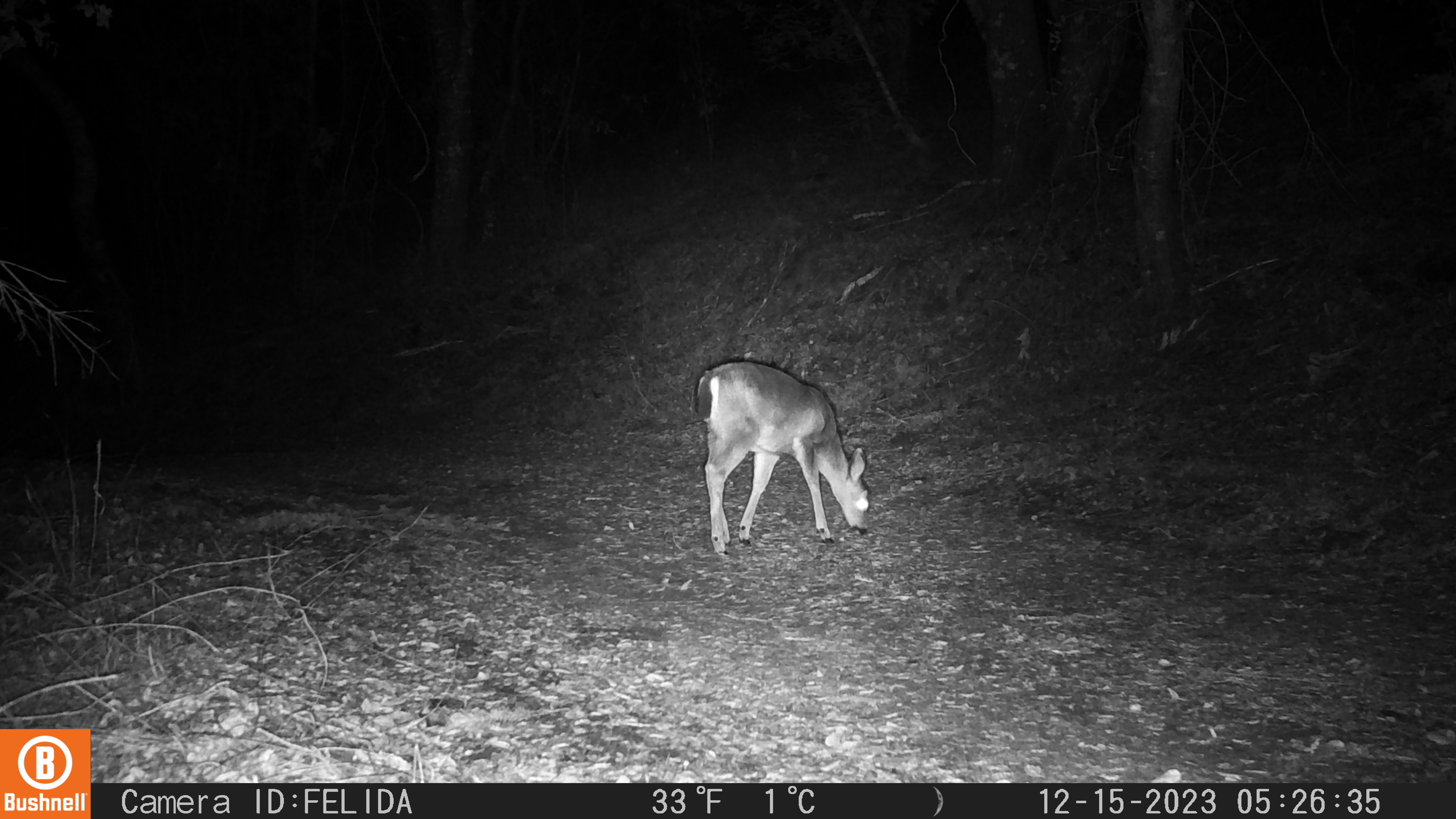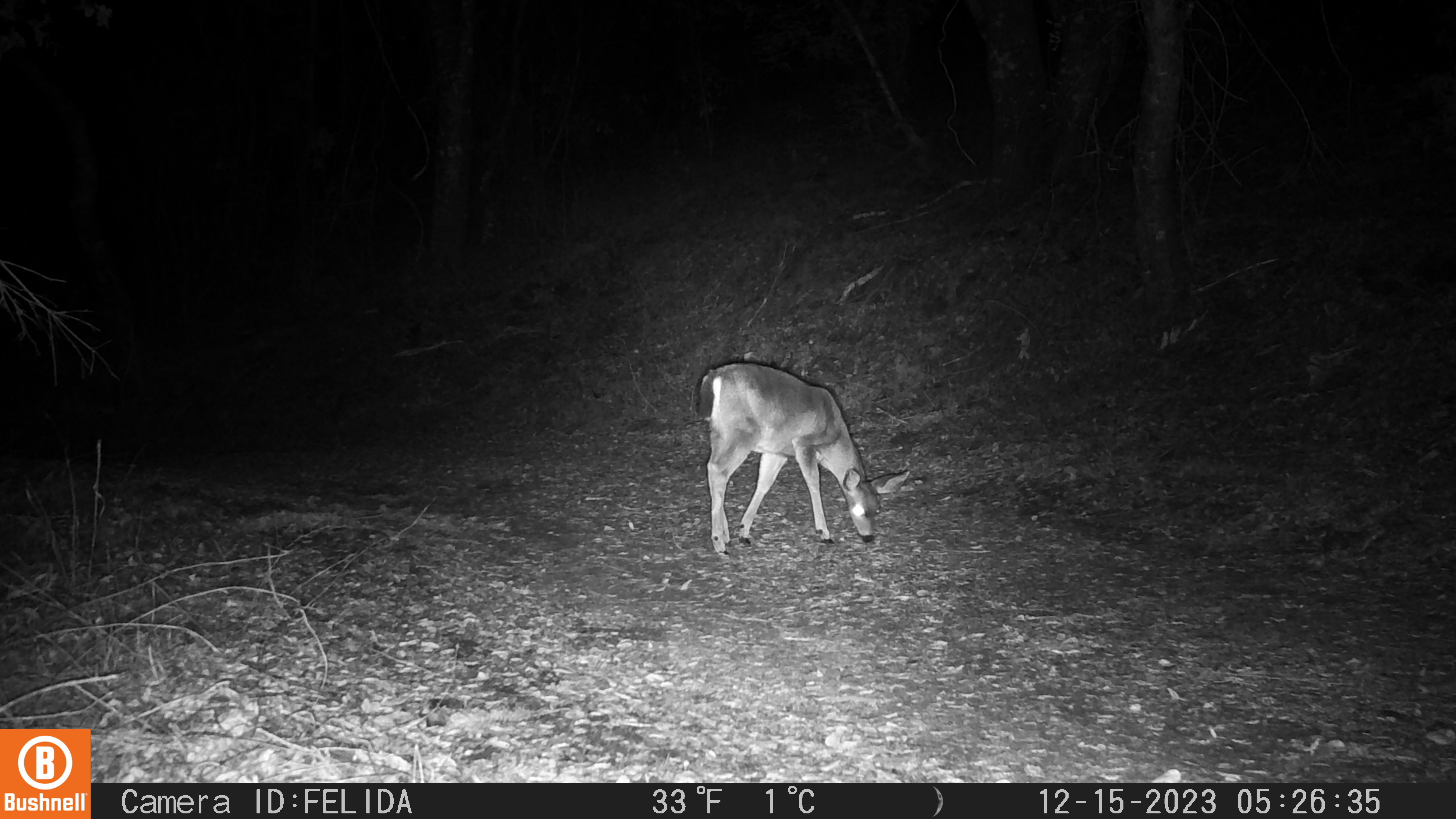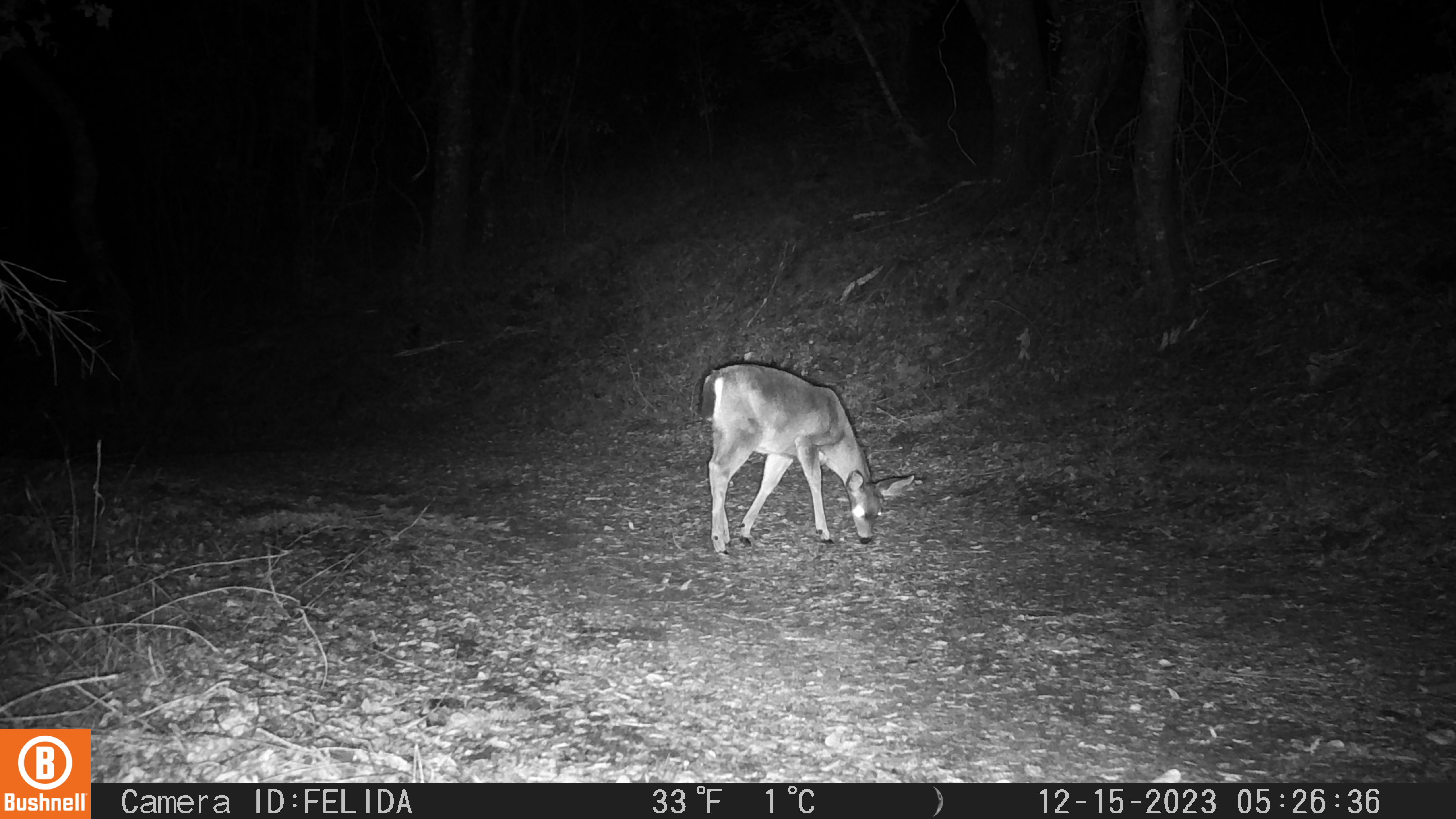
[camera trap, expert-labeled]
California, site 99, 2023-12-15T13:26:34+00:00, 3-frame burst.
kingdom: Animalia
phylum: Chordata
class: Mammalia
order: Artiodactyla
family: Cervidae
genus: Odocoileus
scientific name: Odocoileus hemionus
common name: mule deer